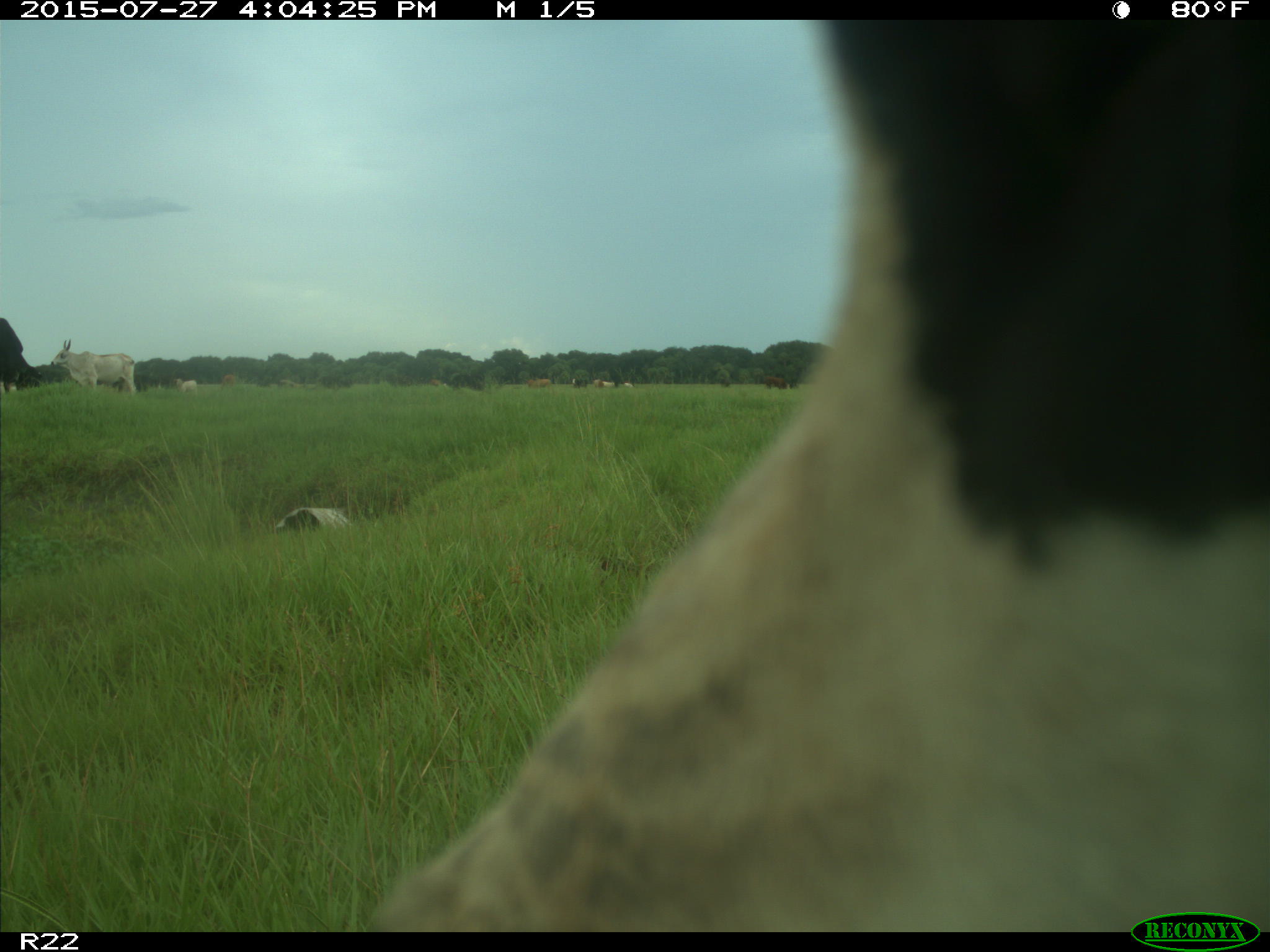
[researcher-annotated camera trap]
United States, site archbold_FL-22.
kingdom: Animalia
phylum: Chordata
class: Mammalia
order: Artiodactyla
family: Bovidae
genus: Bos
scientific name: Bos taurus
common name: domestic cow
Bos taurus (domestic cow).